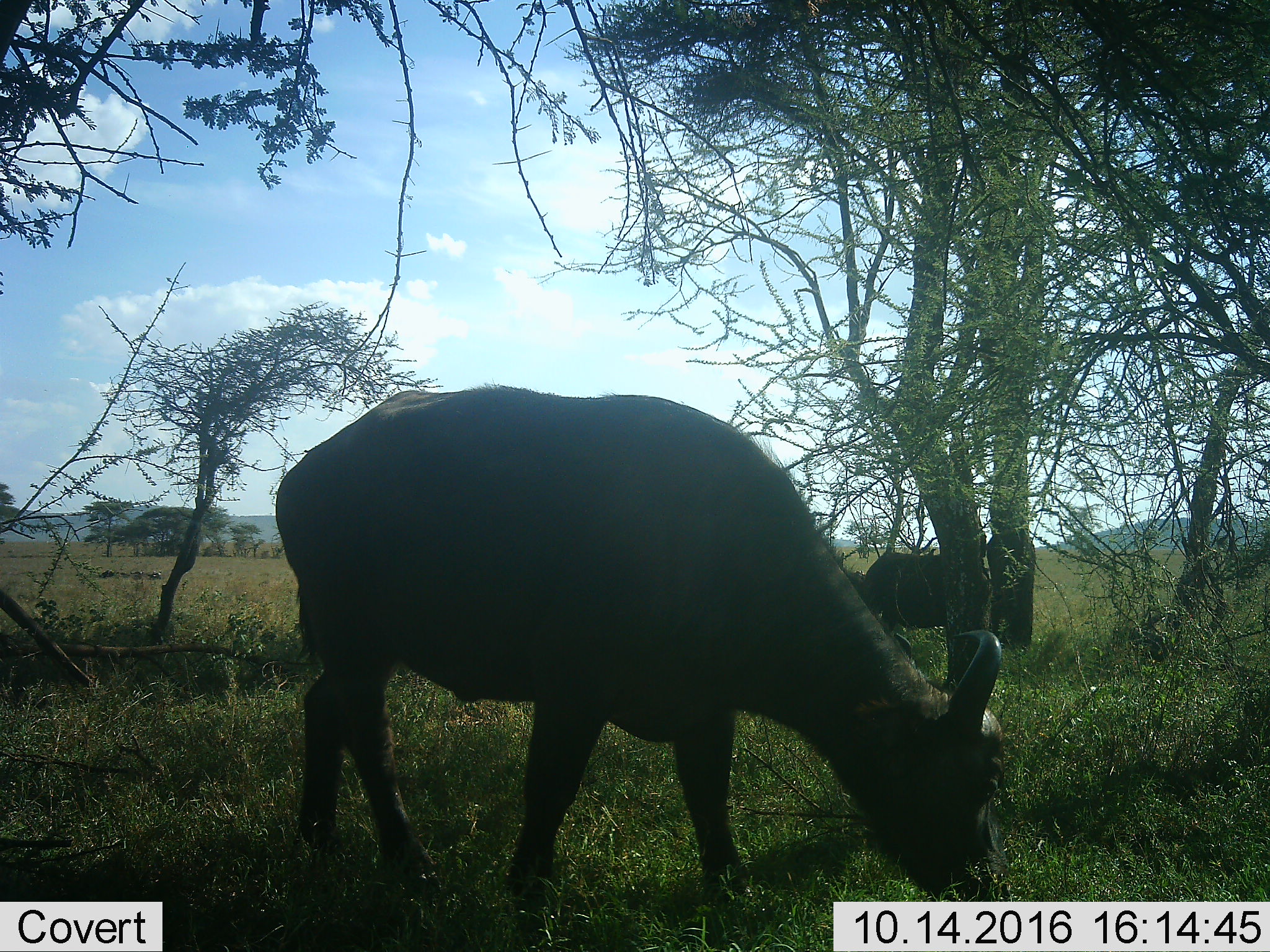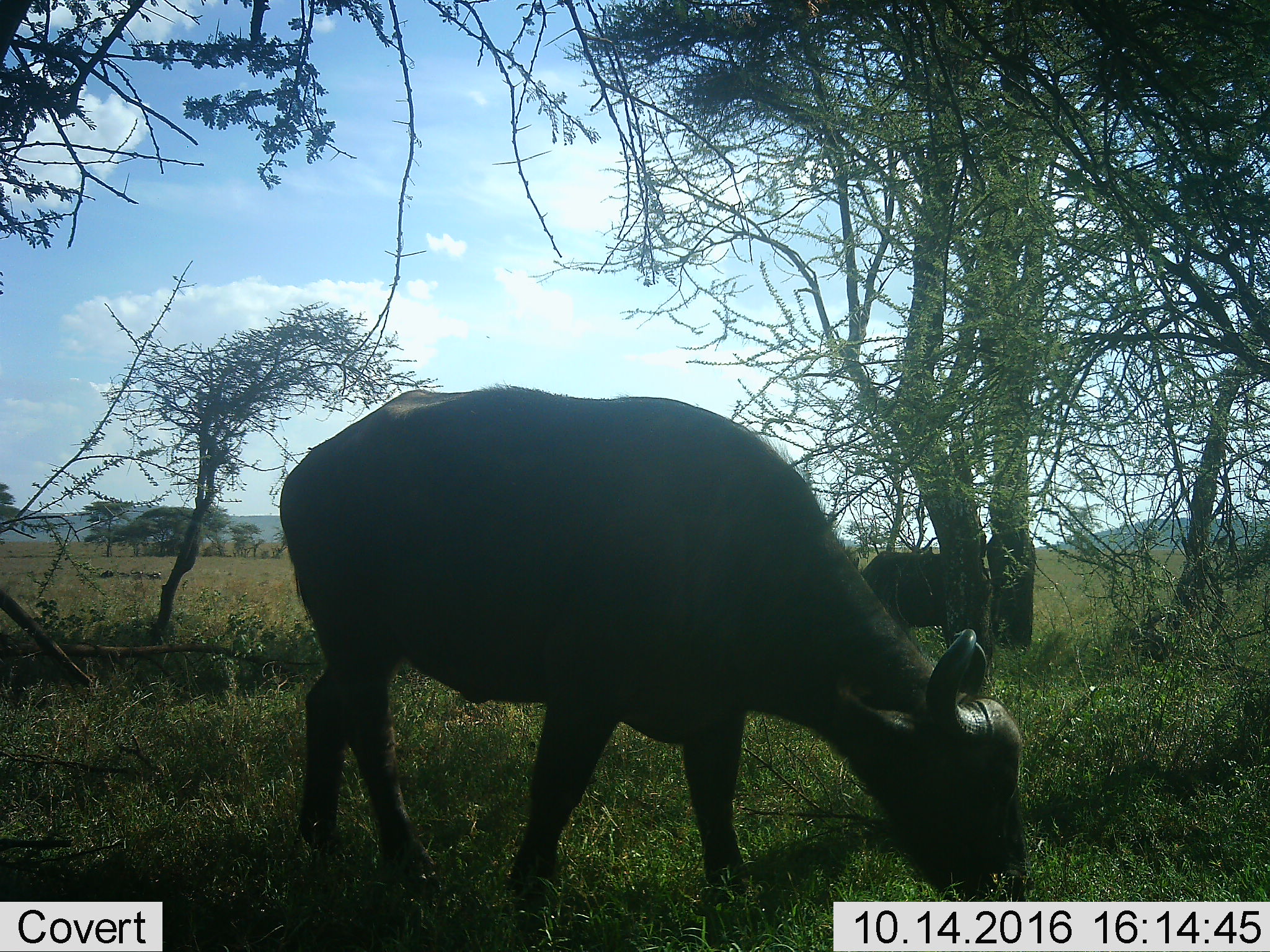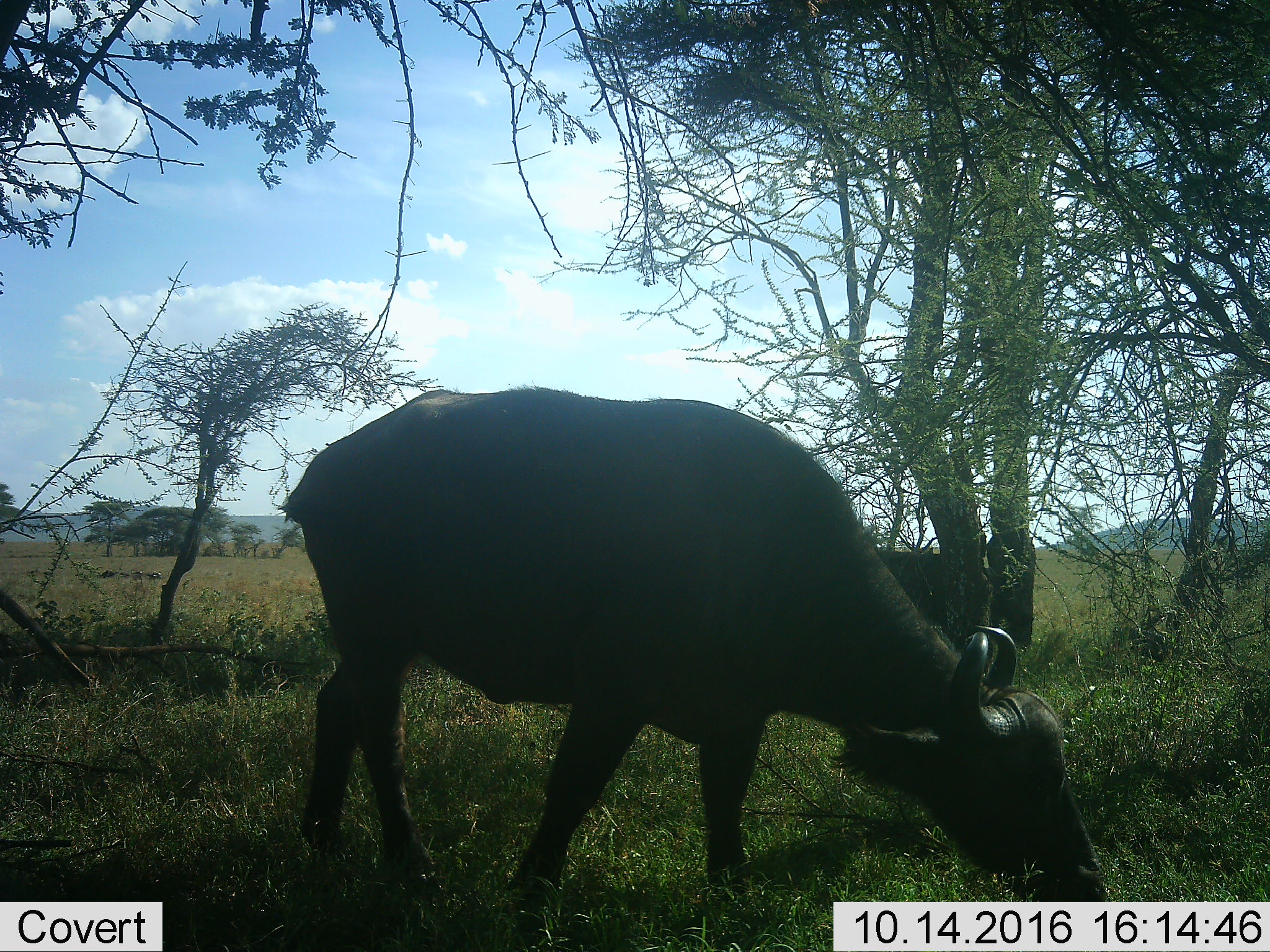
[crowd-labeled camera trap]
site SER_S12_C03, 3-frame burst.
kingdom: Animalia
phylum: Chordata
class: Mammalia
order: Artiodactyla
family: Bovidae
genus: Syncerus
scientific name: Syncerus caffer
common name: african buffalo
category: buffalo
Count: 2.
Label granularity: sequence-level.